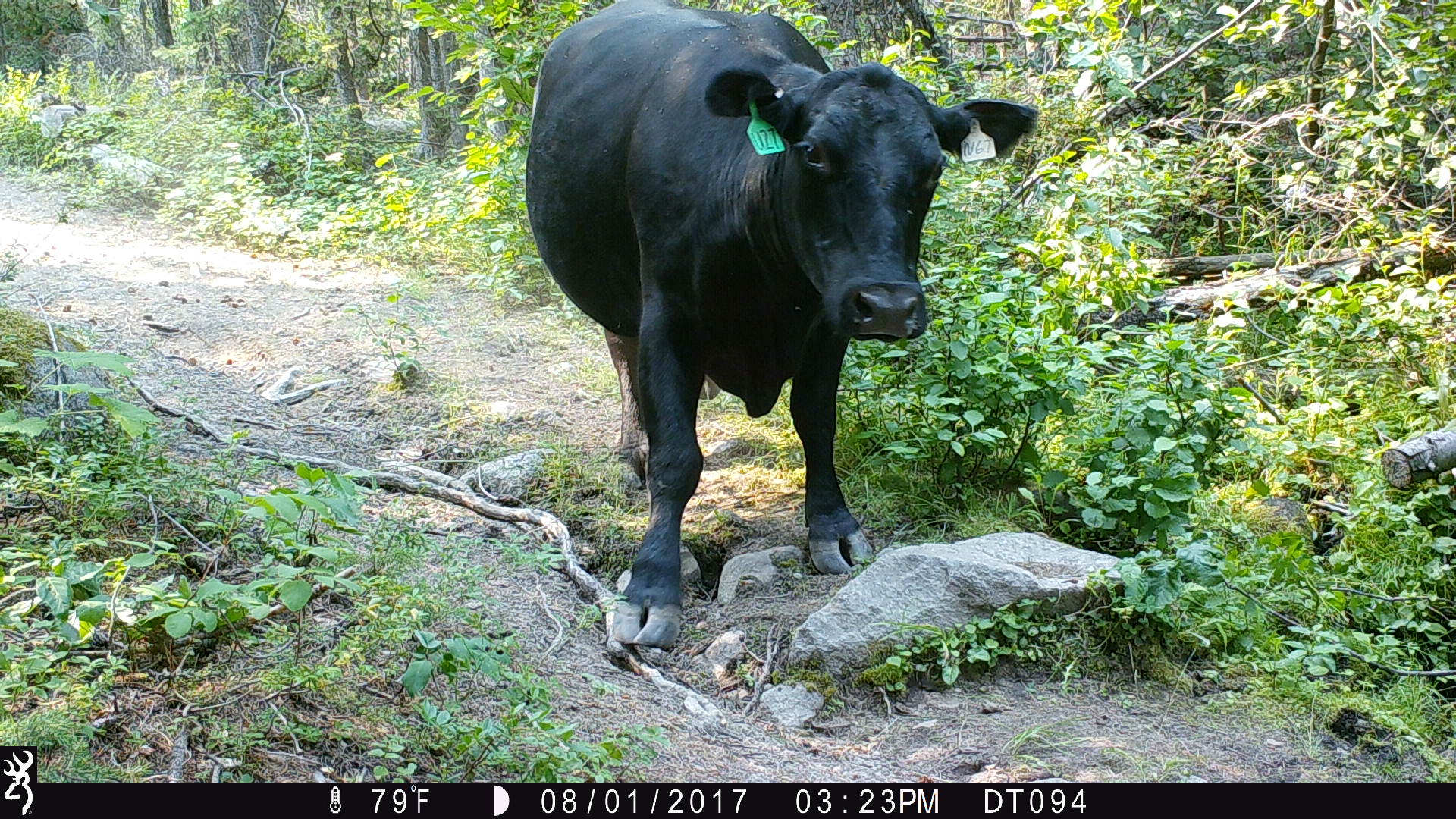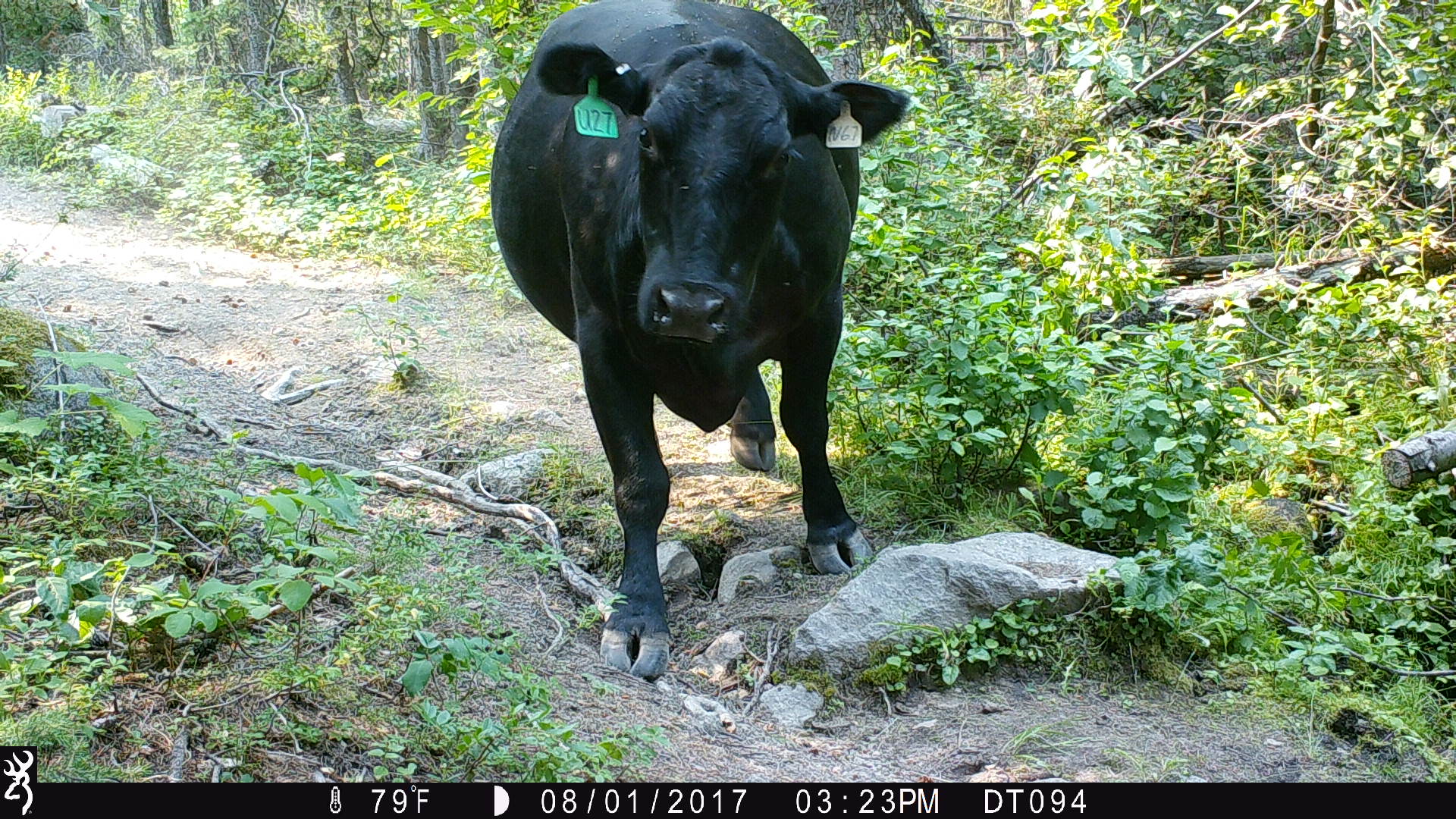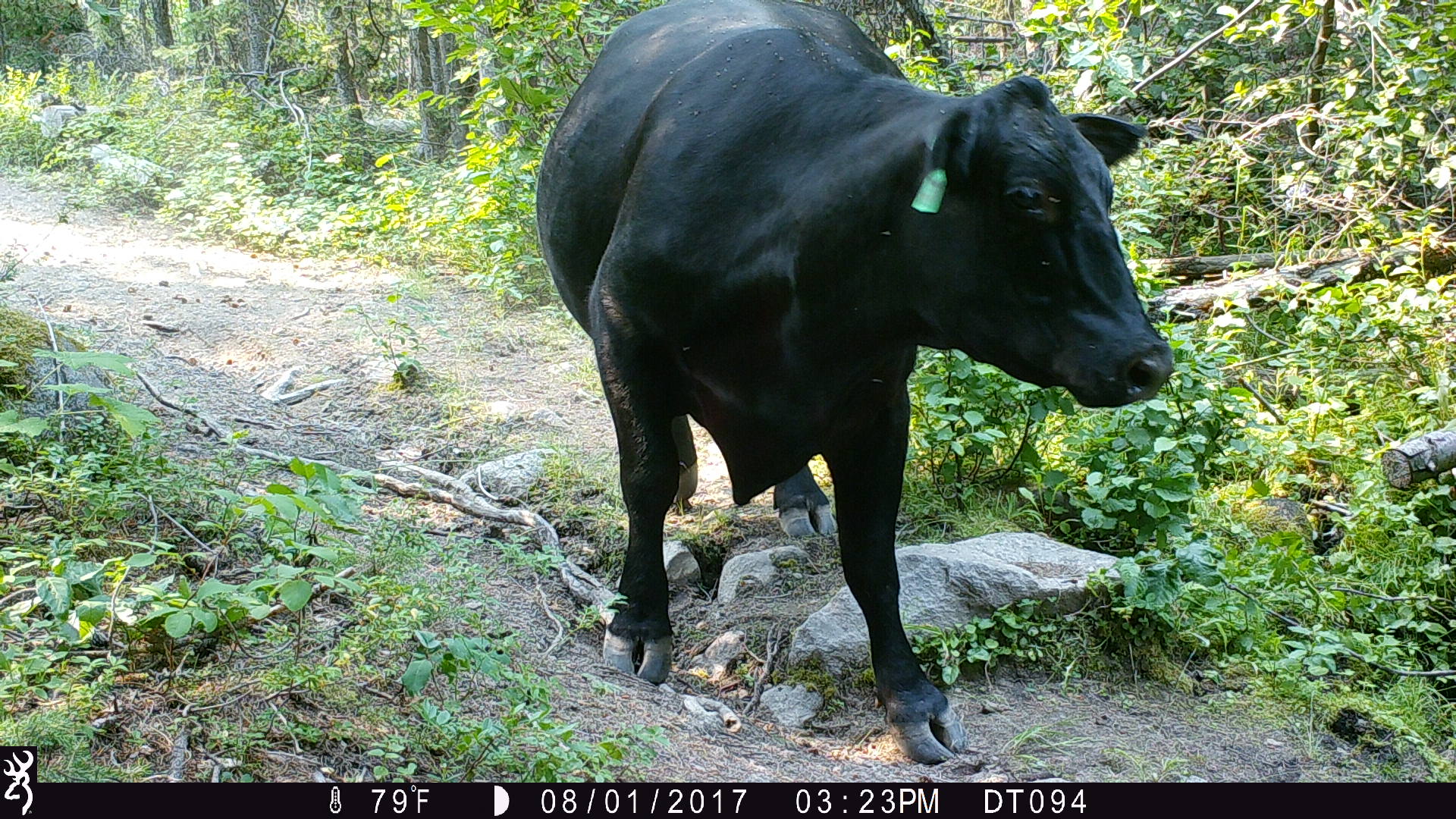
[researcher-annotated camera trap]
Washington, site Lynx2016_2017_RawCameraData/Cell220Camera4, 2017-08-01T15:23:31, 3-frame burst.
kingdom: Animalia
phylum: Chordata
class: Mammalia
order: Artiodactyla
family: Bovidae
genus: Bos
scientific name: Bos taurus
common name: domestic cattle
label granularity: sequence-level